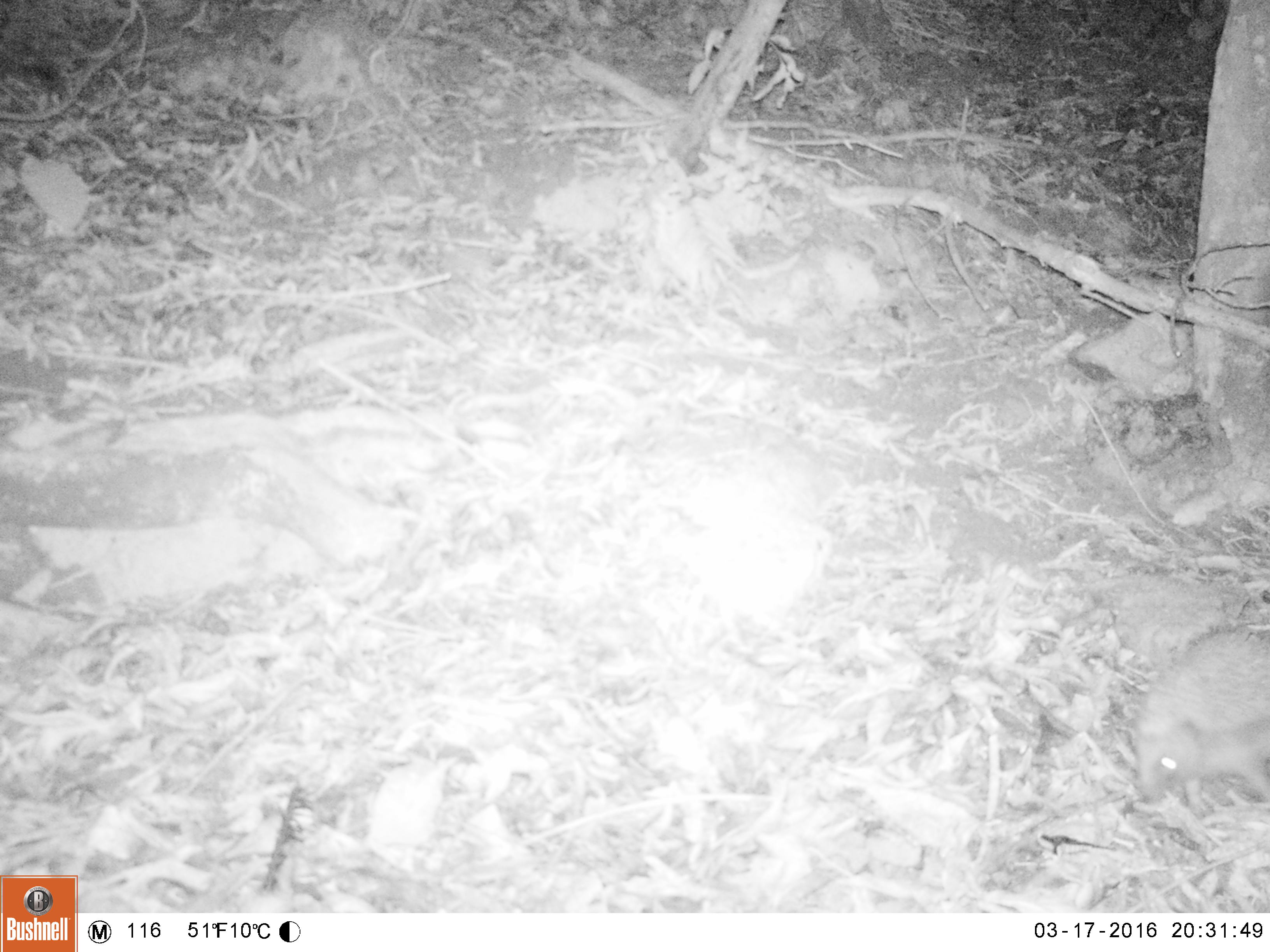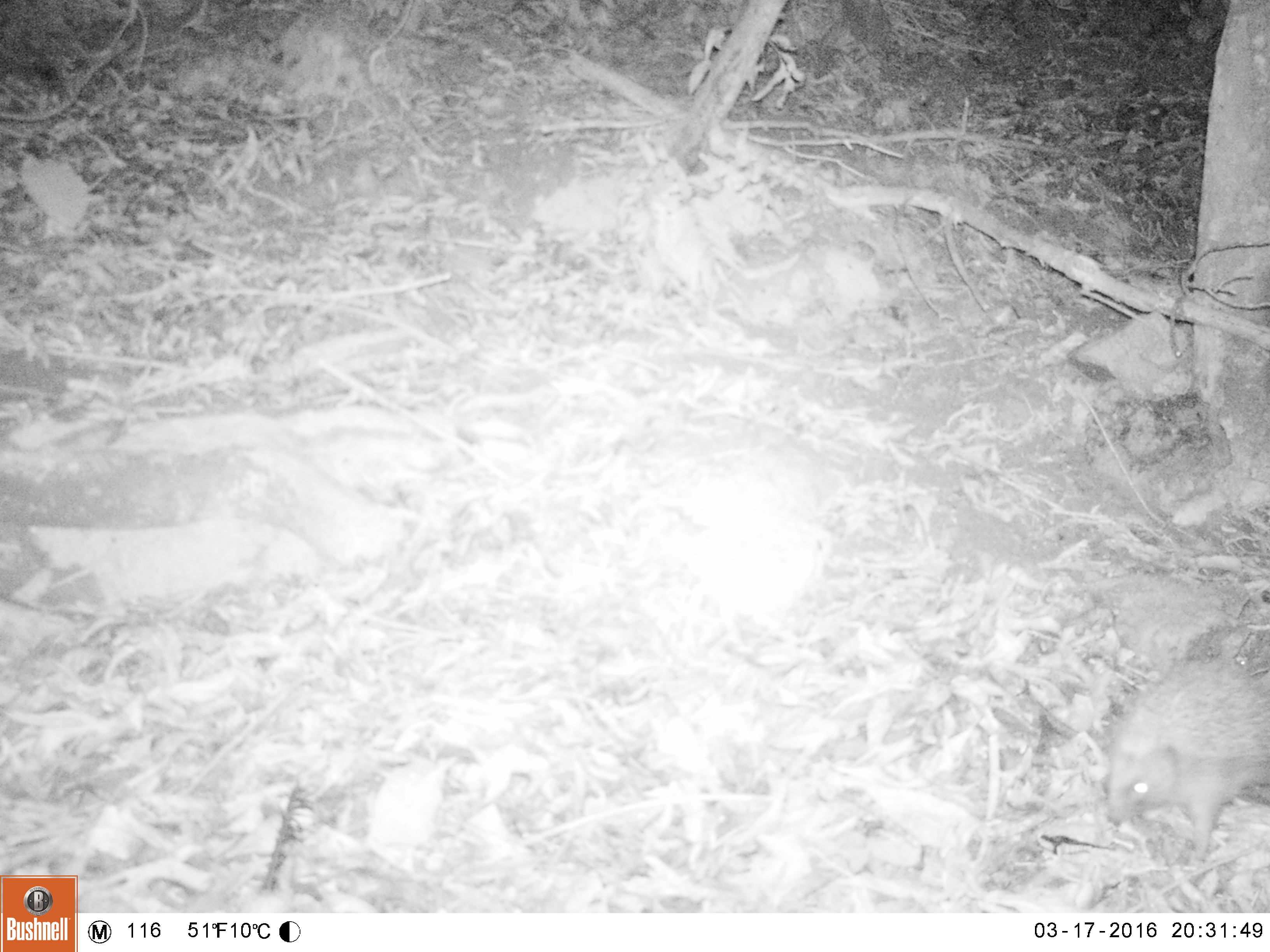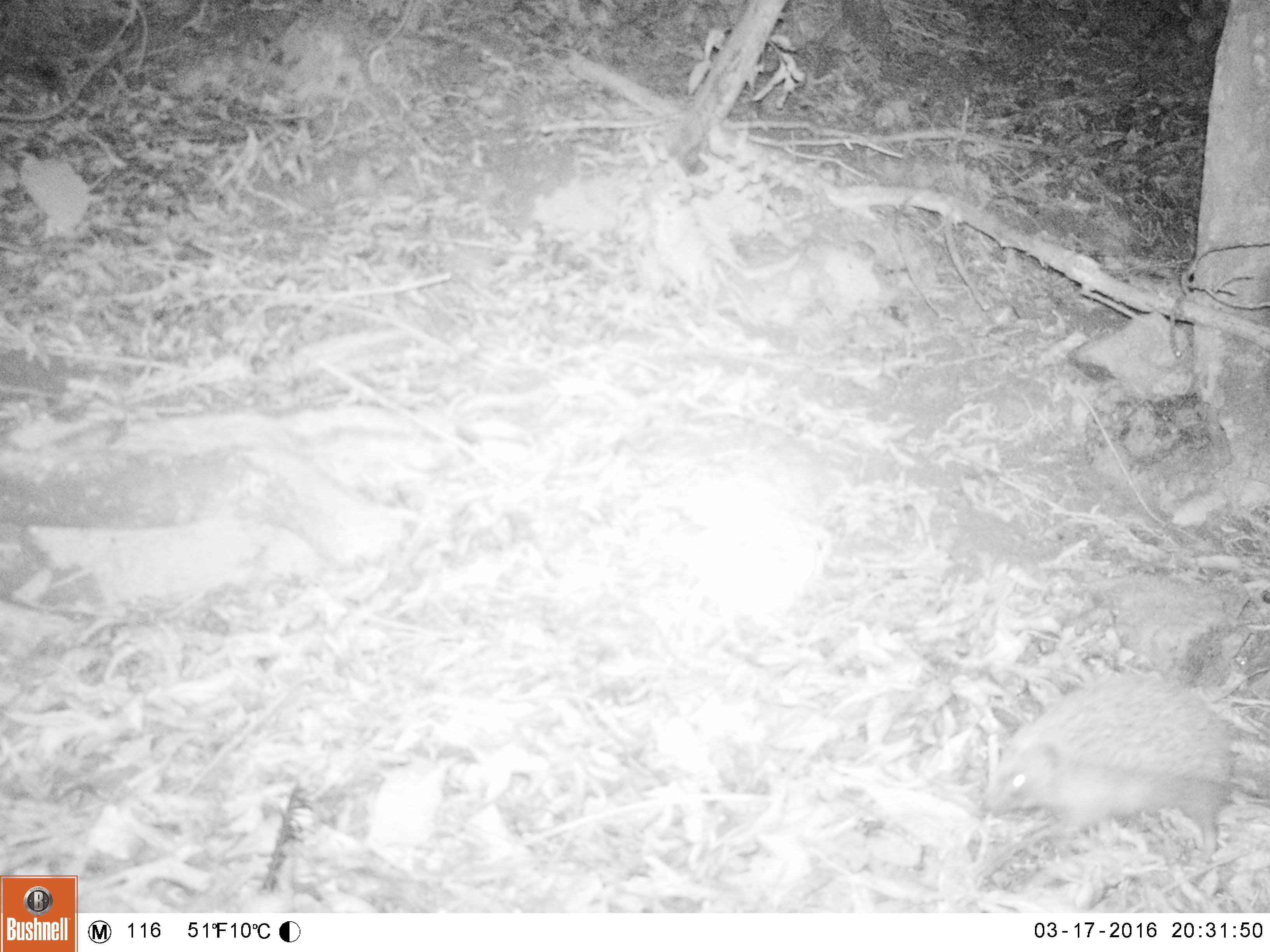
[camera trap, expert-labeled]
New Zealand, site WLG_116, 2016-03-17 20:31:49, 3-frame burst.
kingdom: Animalia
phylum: Chordata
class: Mammalia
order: Eulipotyphla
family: Erinaceidae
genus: Erinaceus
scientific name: Erinaceus europaeus europaeus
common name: european hedgehog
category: hedgehog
Hedgehog (european hedgehog) (Erinaceus europaeus europaeus).